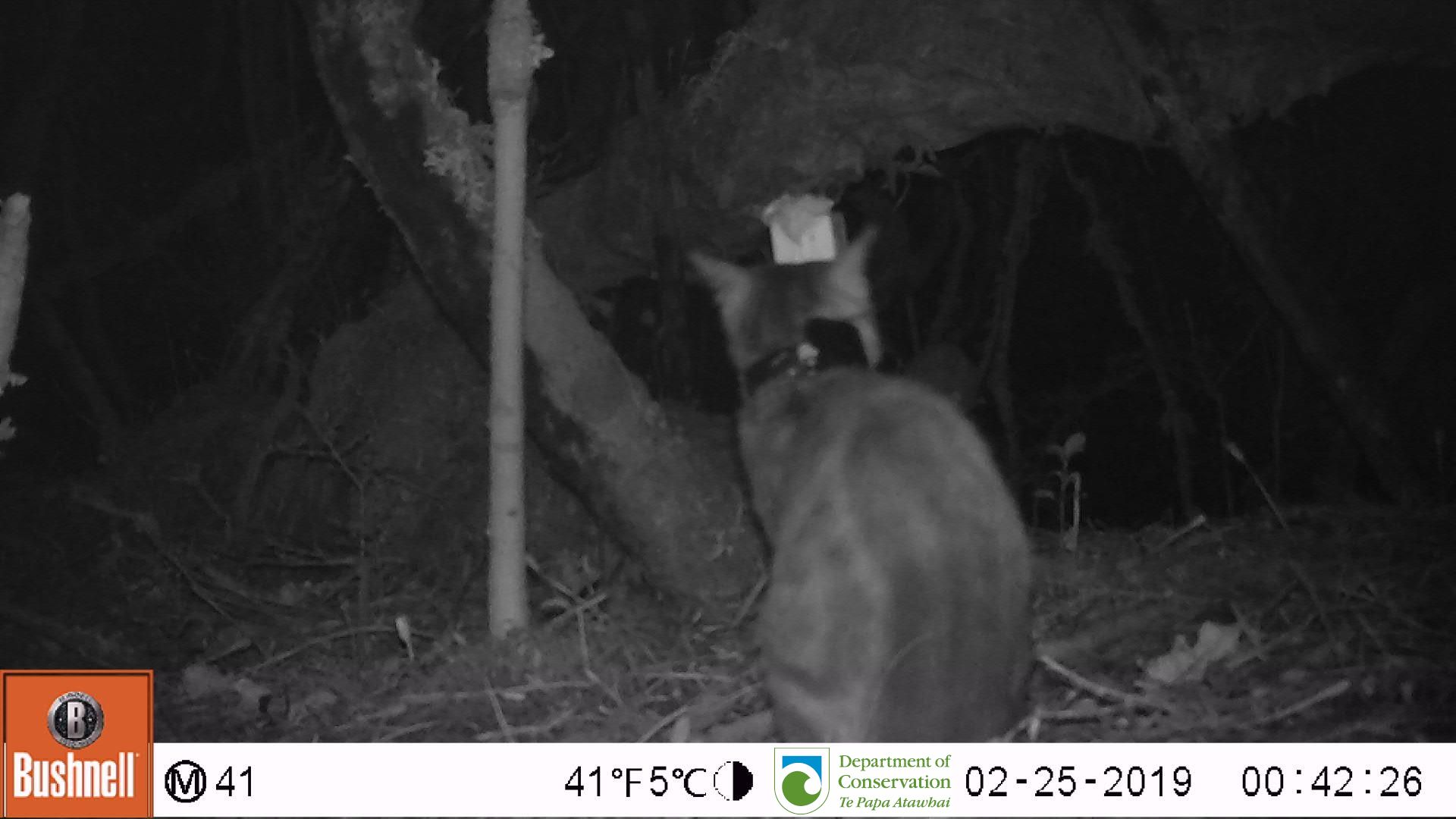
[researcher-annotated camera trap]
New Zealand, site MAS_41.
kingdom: Animalia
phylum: Chordata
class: Mammalia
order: Carnivora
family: Felidae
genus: Felis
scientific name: Felis catus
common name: domestic cat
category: cat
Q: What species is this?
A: Cat (domestic cat) (Felis catus).